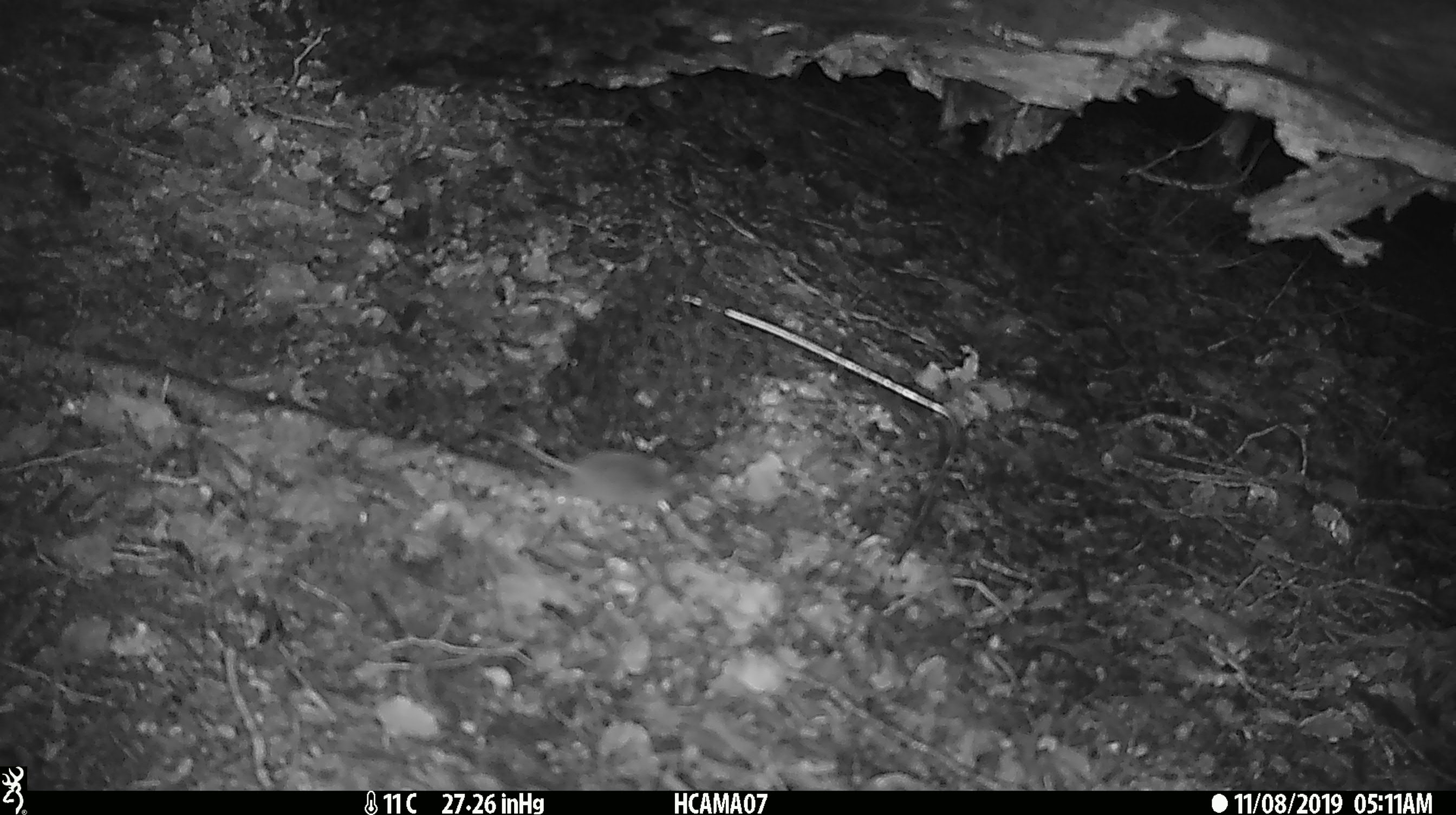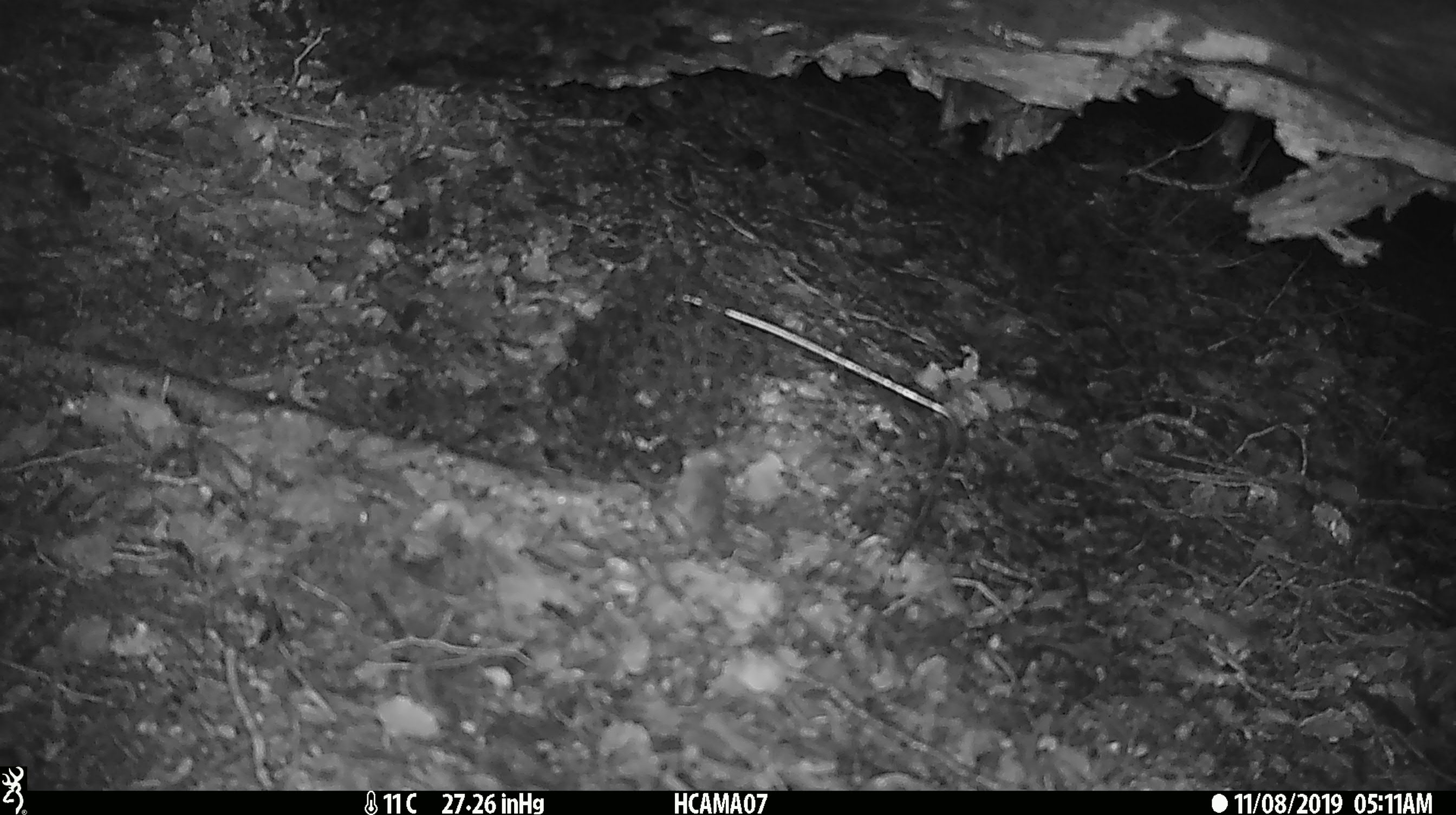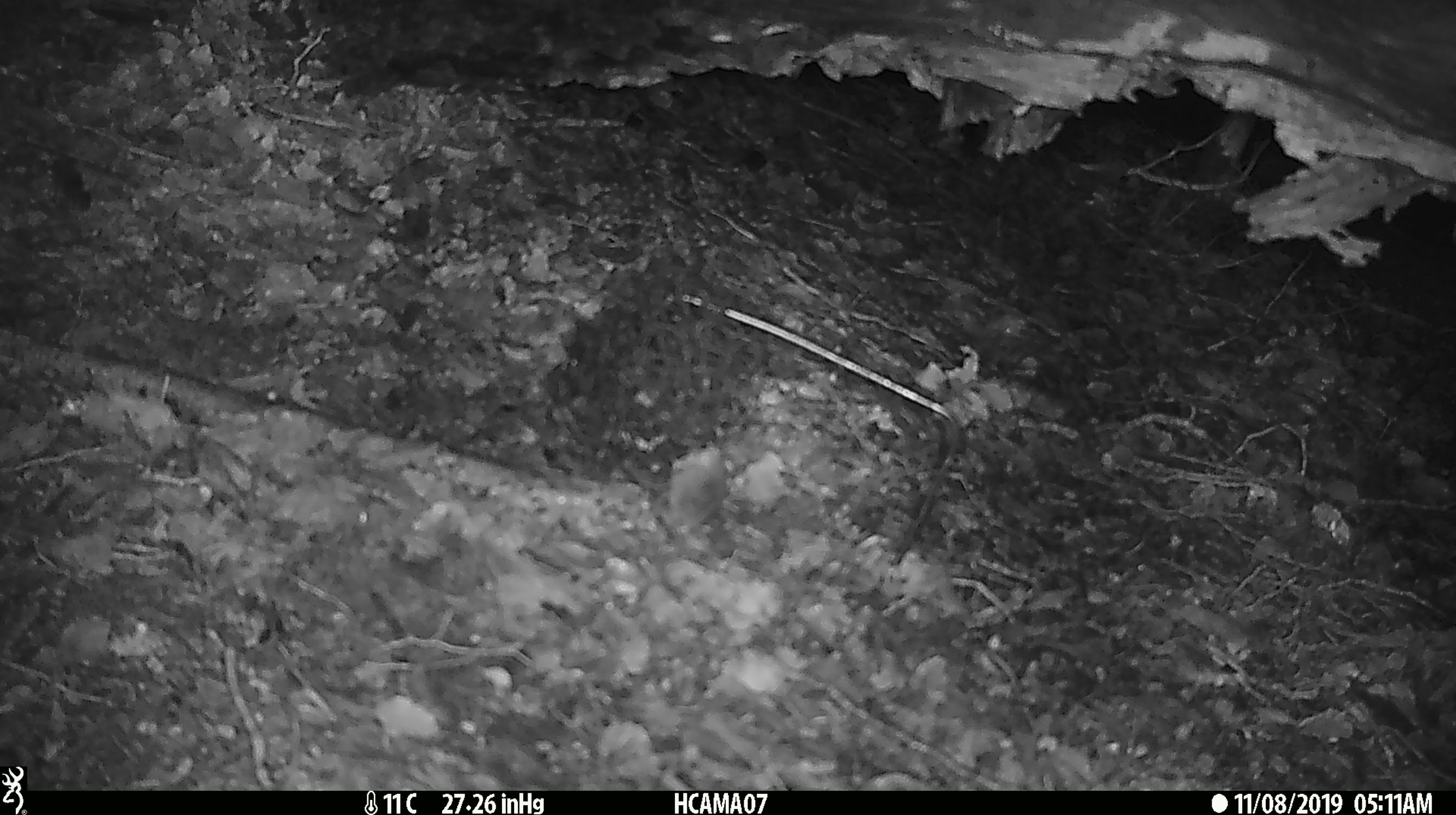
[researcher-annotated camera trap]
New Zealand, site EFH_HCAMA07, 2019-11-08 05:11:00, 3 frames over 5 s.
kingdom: Animalia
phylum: Chordata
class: Mammalia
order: Rodentia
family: Muridae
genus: Mus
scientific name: Mus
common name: mouse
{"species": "mouse (Mus)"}